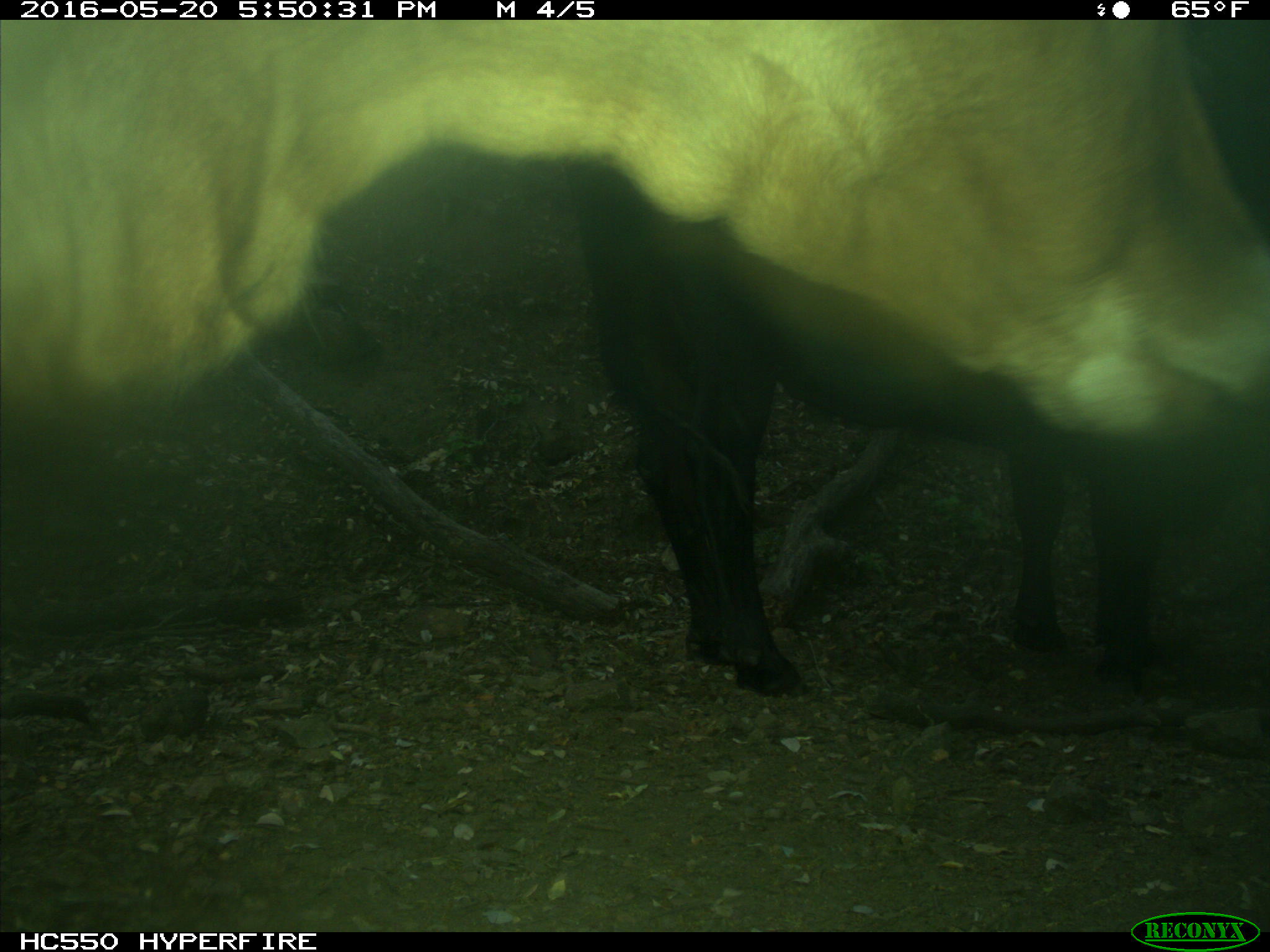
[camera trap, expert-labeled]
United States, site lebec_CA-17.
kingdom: Animalia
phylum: Chordata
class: Mammalia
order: Artiodactyla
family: Bovidae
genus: Bos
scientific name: Bos taurus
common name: domestic cow